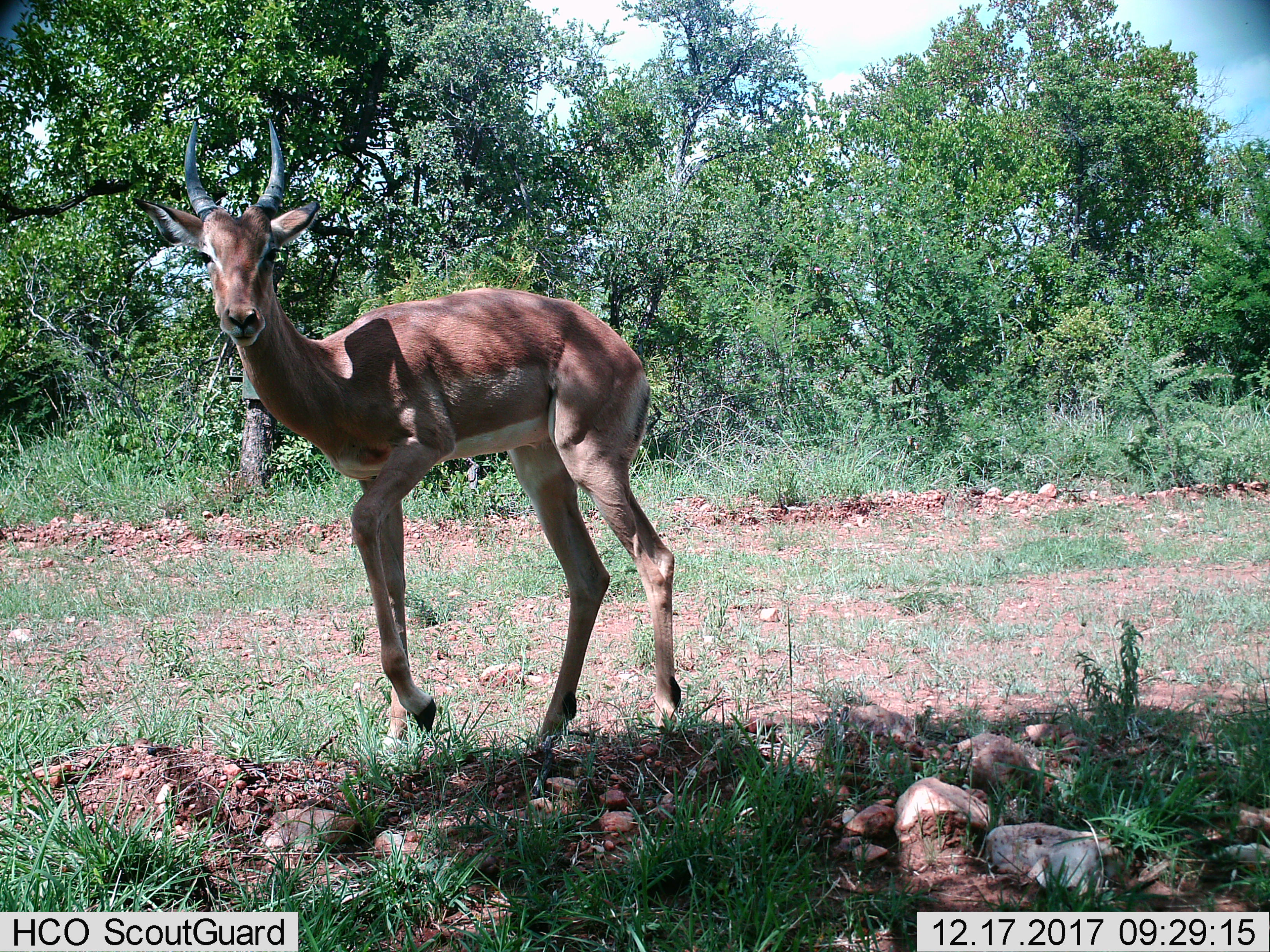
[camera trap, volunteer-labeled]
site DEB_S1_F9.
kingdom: Animalia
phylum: Chordata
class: Mammalia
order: Artiodactyla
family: Bovidae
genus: Aepyceros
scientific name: Aepyceros melampus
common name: impala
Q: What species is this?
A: Impala (Aepyceros melampus).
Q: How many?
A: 1.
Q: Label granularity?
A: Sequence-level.